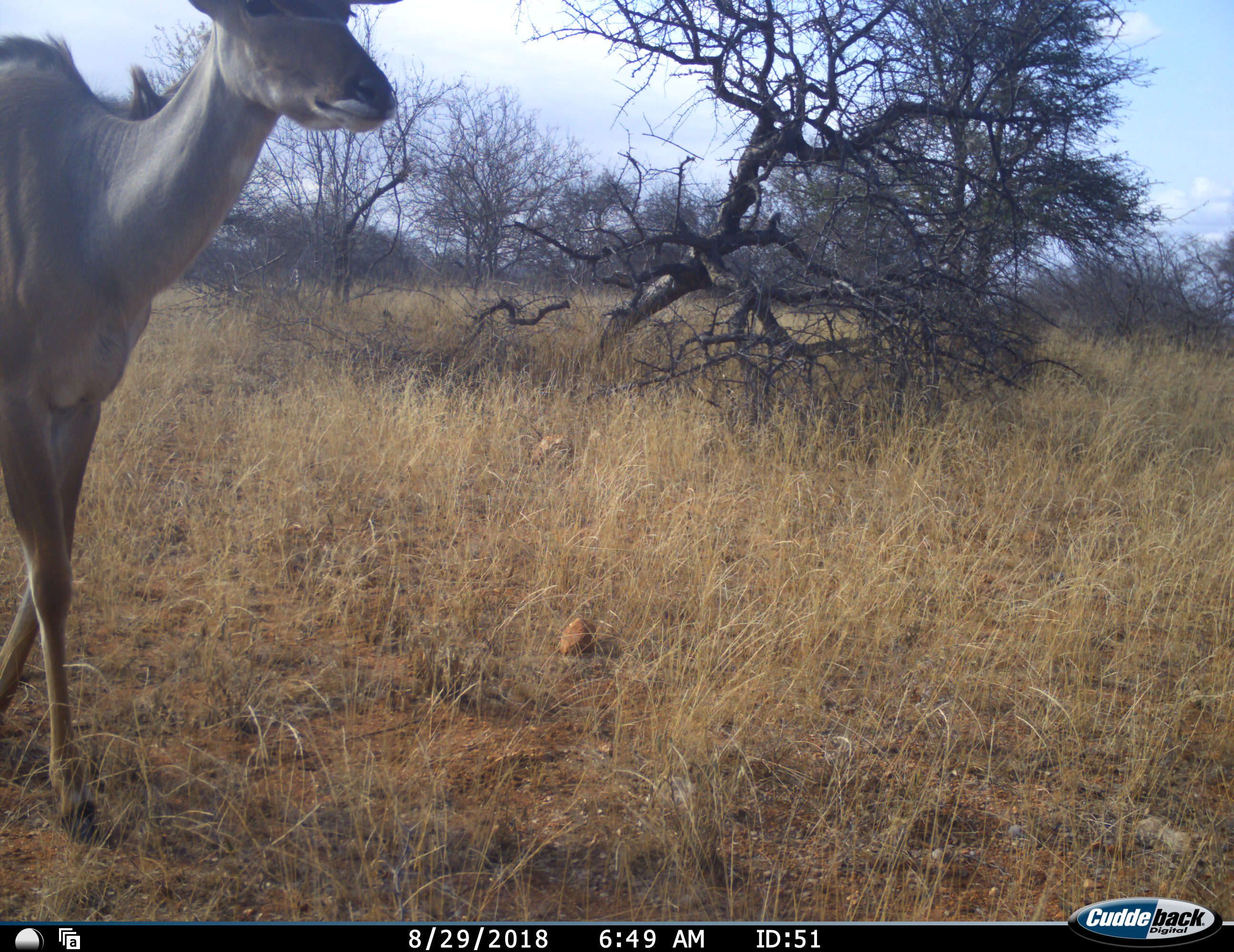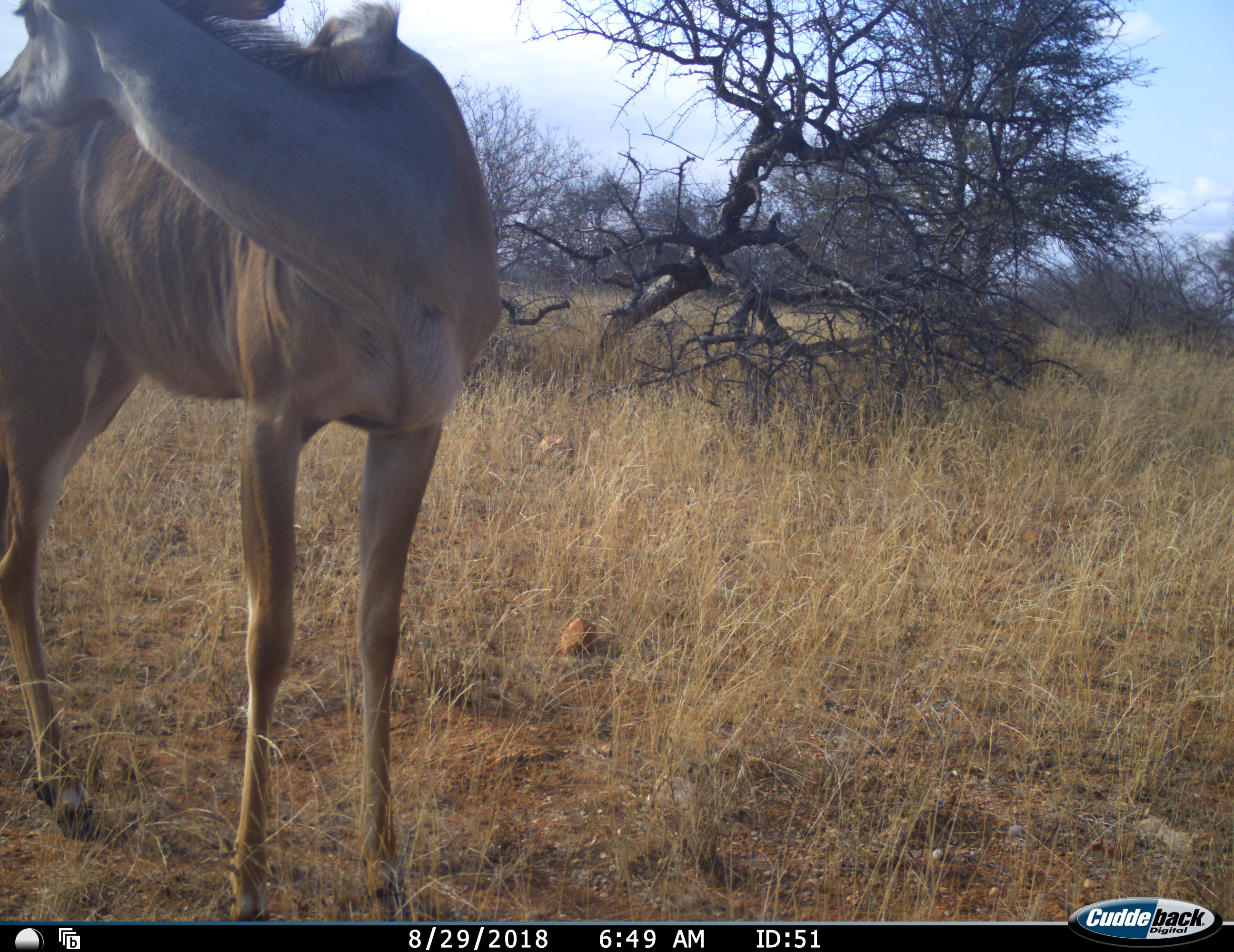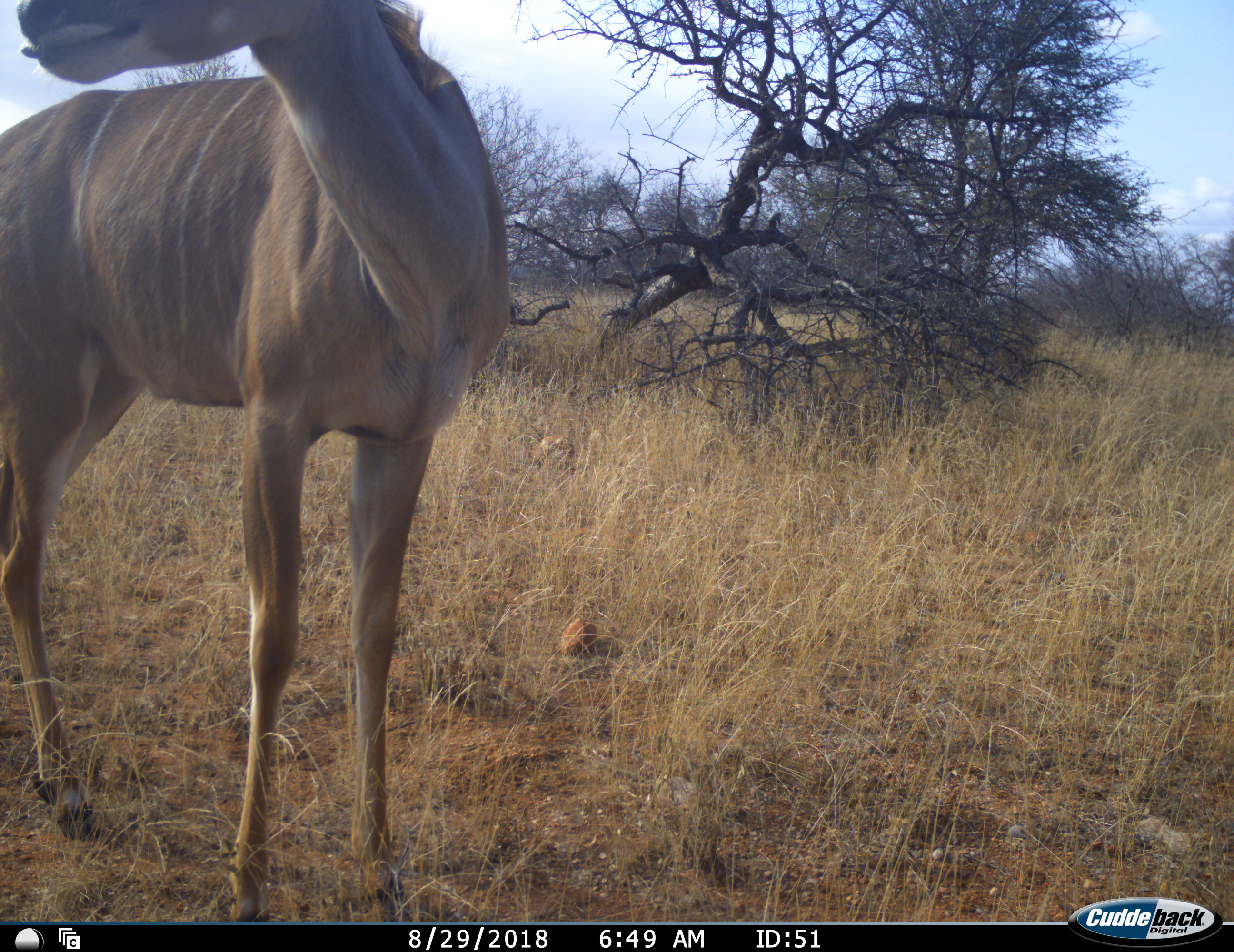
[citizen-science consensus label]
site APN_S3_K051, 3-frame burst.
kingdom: Animalia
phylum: Chordata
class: Mammalia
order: Artiodactyla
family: Bovidae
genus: Tragelaphus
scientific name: Tragelaphus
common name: kudu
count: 1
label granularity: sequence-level